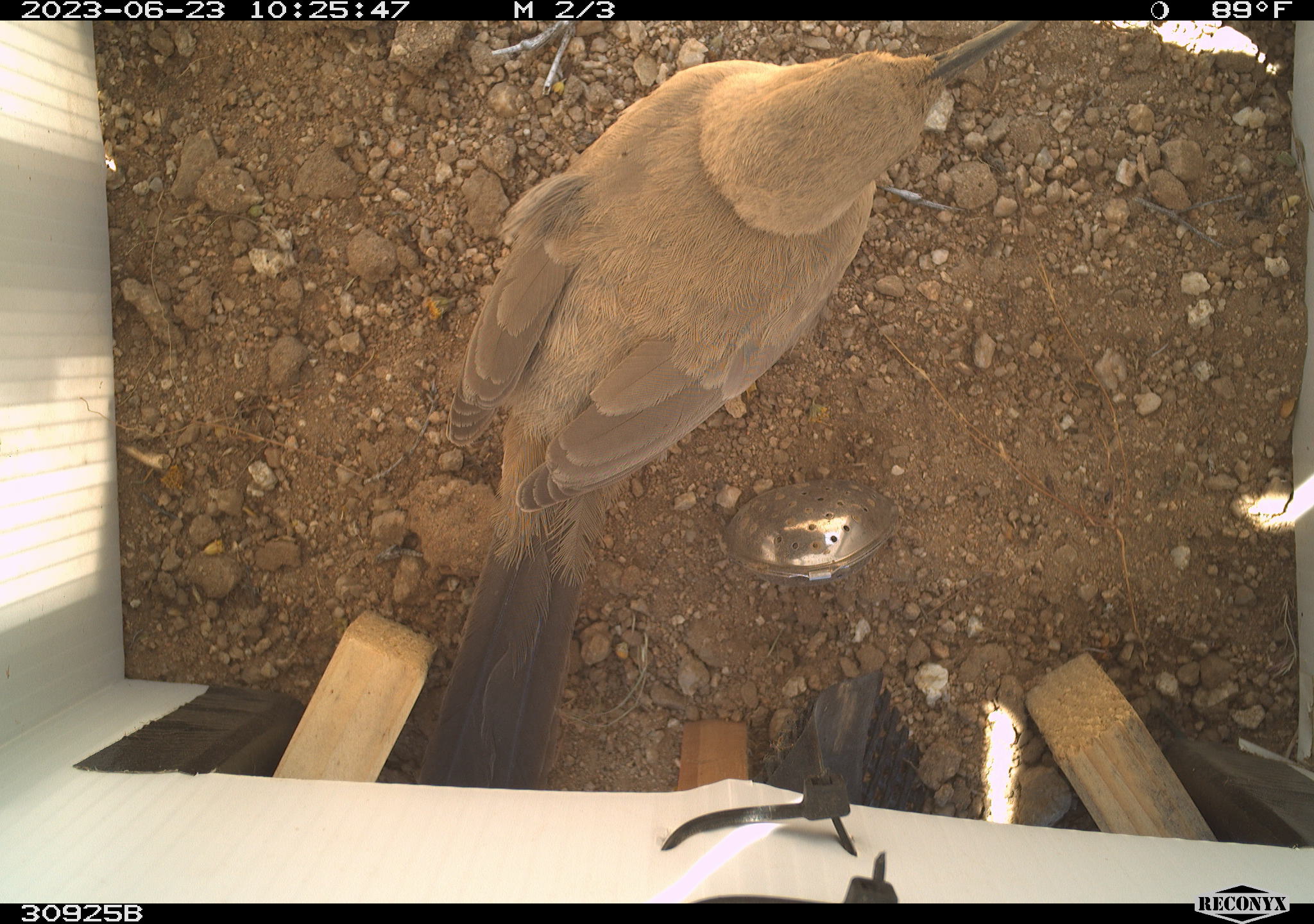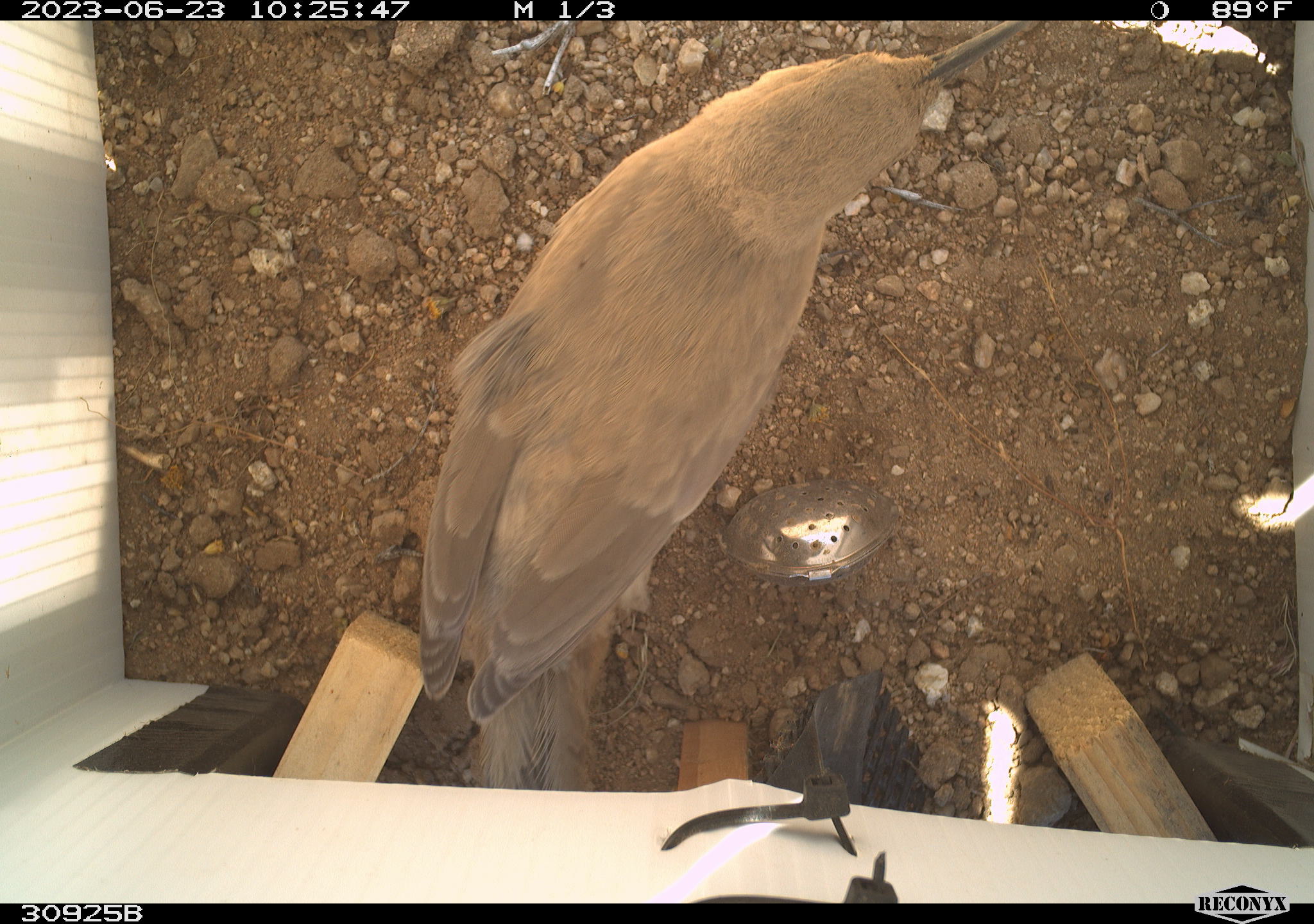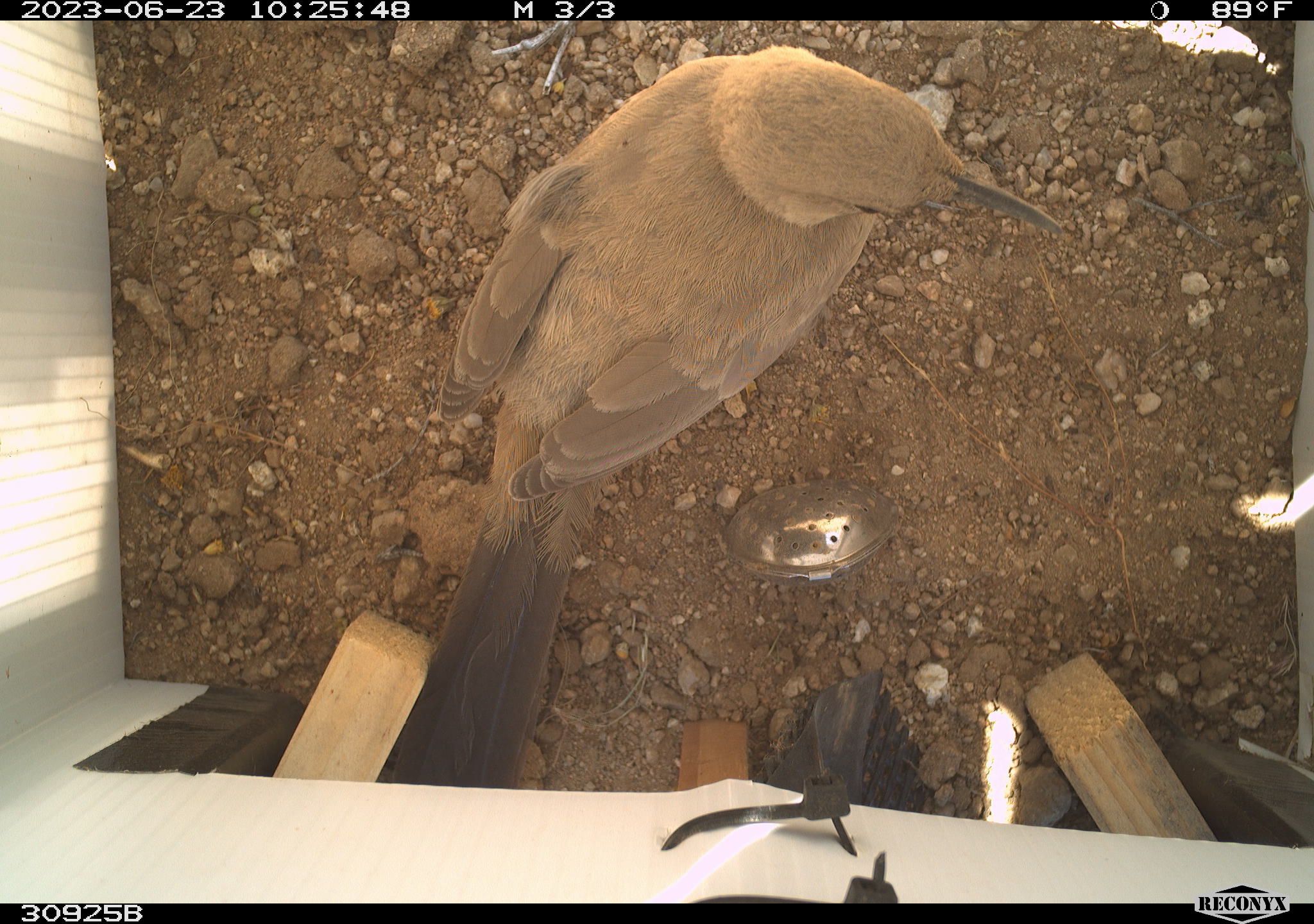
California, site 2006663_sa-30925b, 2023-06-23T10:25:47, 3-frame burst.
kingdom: Animalia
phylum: Chordata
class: Aves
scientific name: Aves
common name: bird